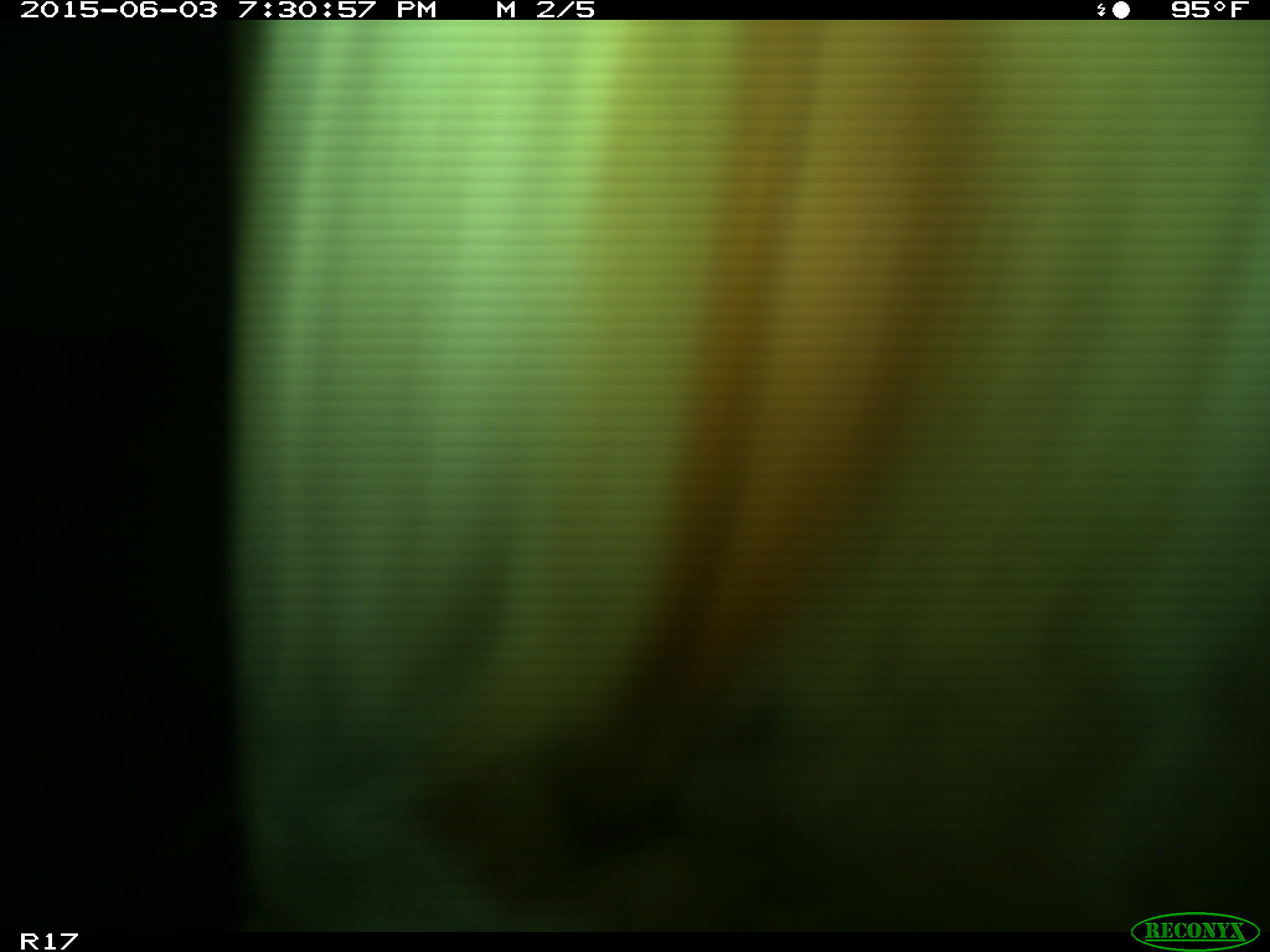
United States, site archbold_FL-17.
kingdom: Animalia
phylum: Chordata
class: Mammalia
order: Artiodactyla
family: Bovidae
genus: Bos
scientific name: Bos taurus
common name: domestic cow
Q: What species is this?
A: Bos taurus (domestic cow).